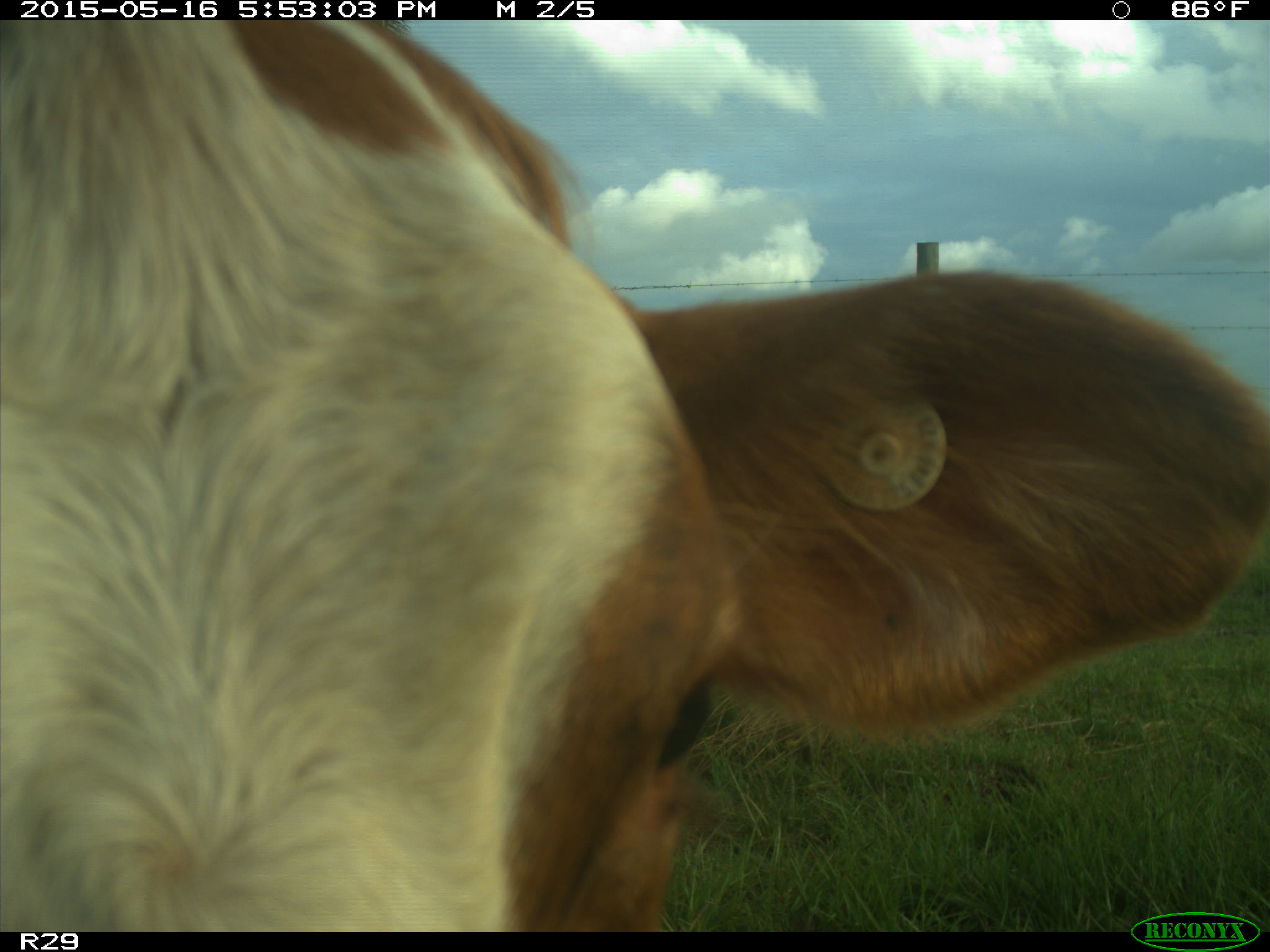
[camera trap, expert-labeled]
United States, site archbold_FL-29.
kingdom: Animalia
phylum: Chordata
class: Mammalia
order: Artiodactyla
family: Bovidae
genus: Bos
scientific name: Bos taurus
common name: domestic cow